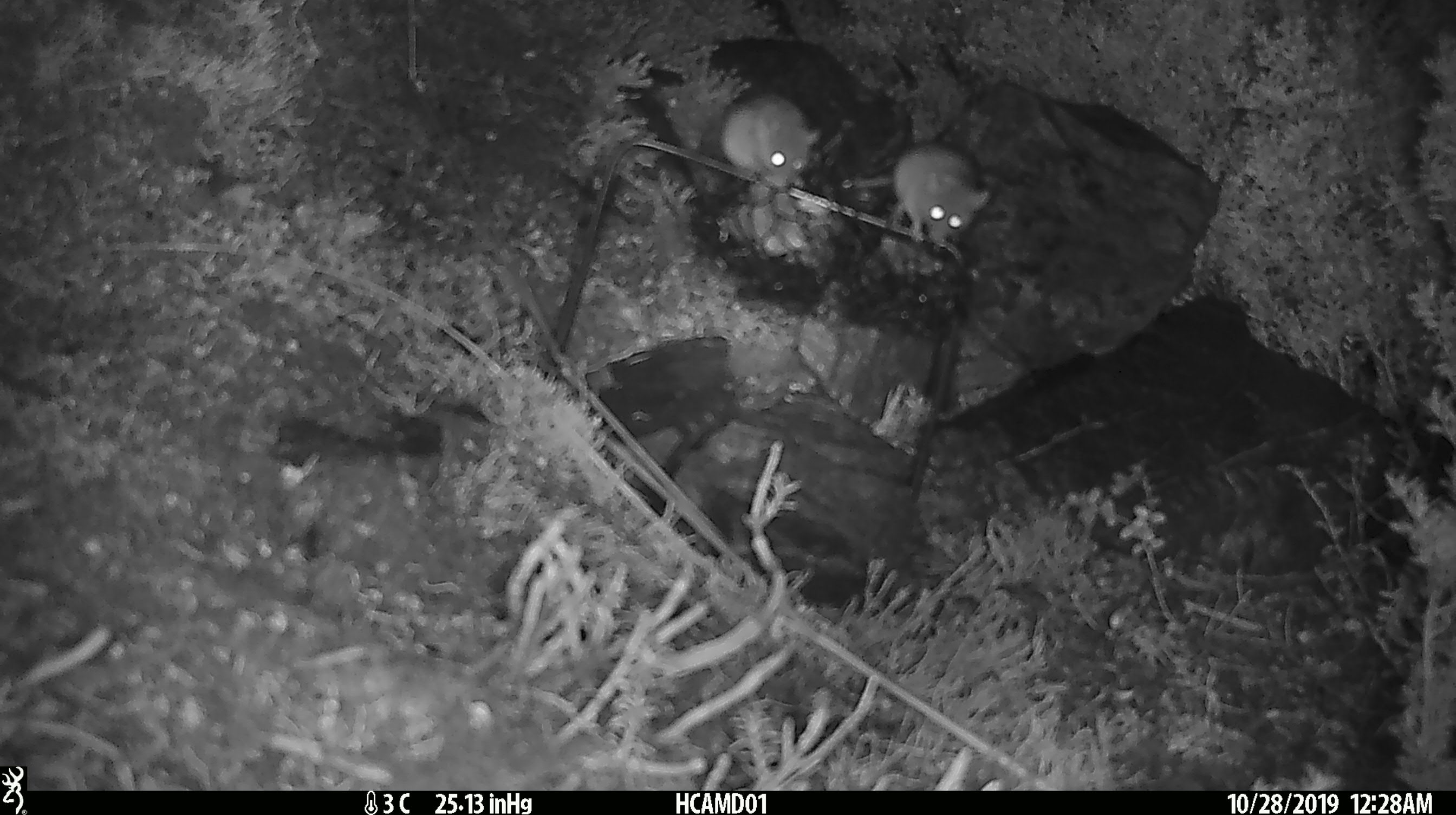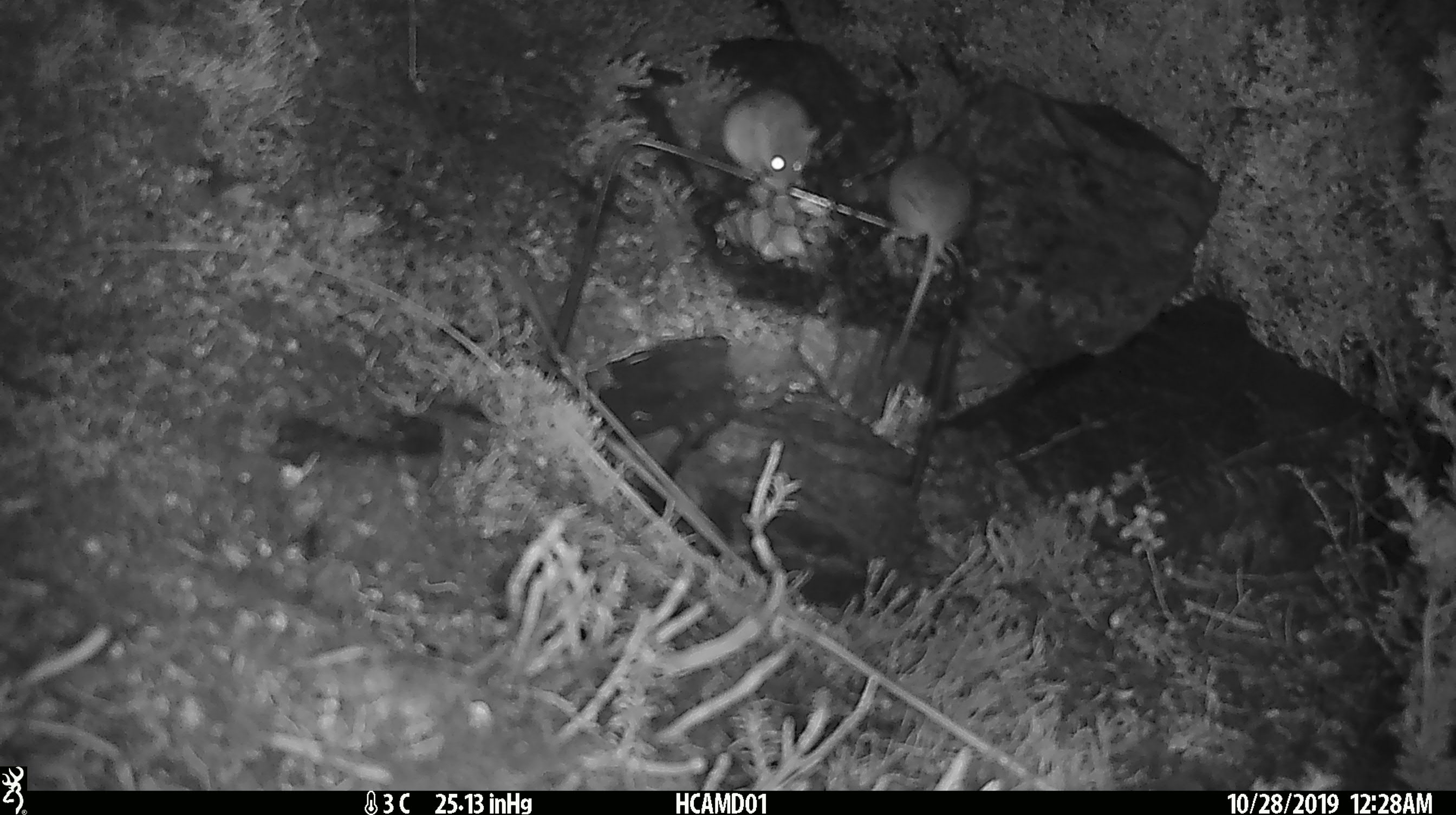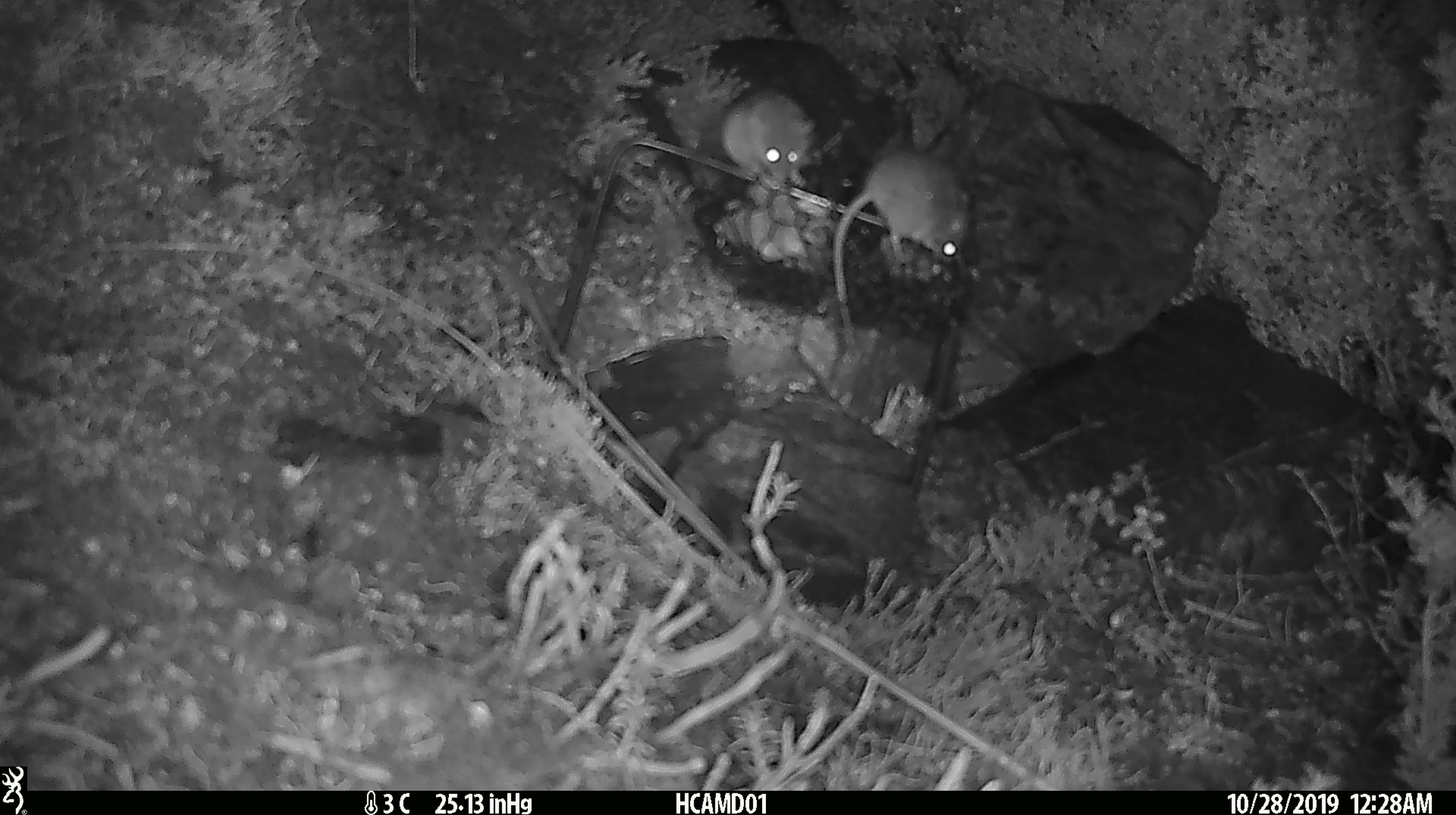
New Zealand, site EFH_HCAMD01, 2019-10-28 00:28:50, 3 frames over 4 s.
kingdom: Animalia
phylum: Chordata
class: Mammalia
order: Rodentia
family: Muridae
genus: Mus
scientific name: Mus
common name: mouse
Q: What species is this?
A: Mouse (Mus).